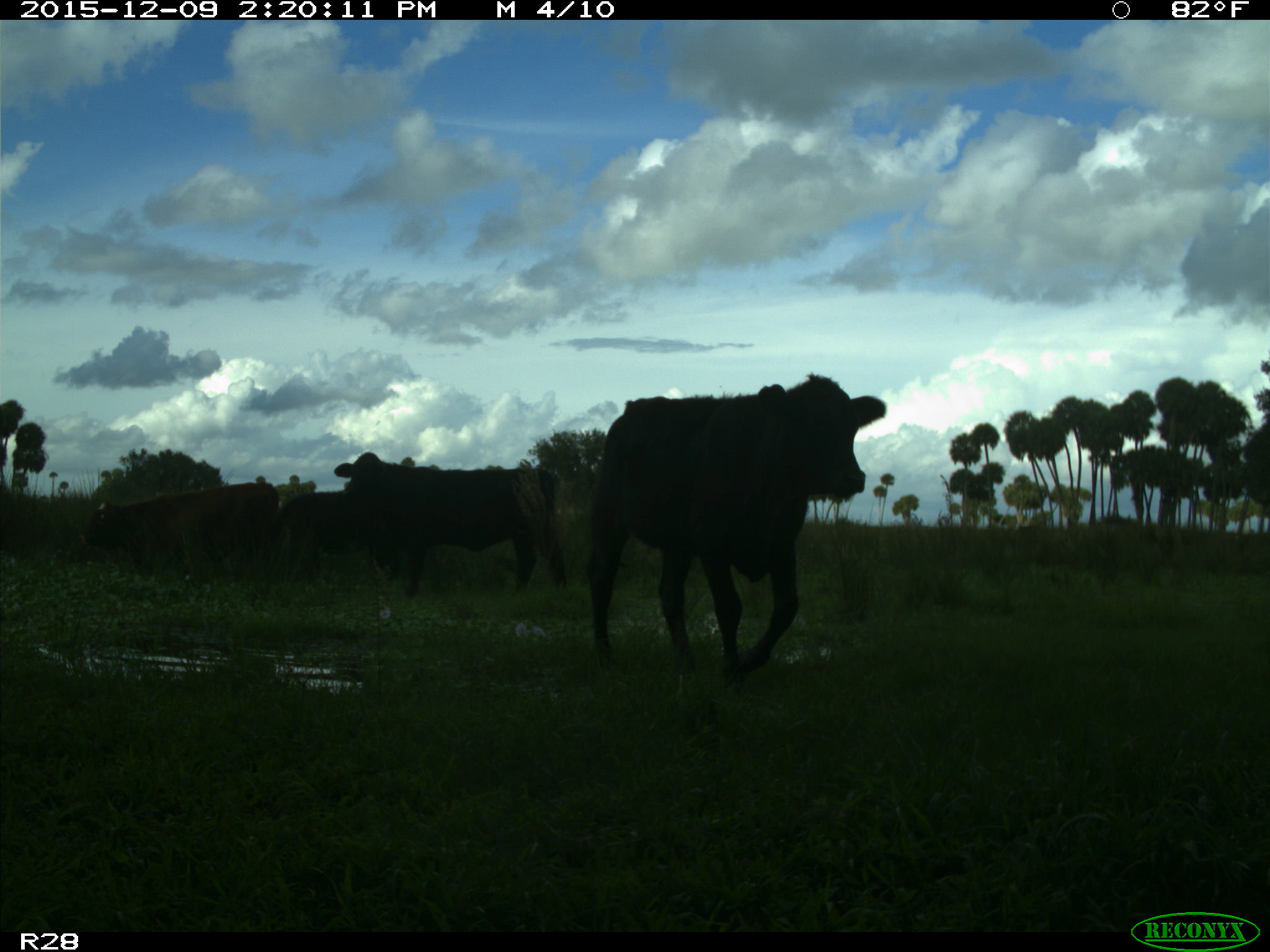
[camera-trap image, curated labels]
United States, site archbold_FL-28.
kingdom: Animalia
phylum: Chordata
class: Mammalia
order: Artiodactyla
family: Bovidae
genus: Bos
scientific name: Bos taurus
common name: domestic cow